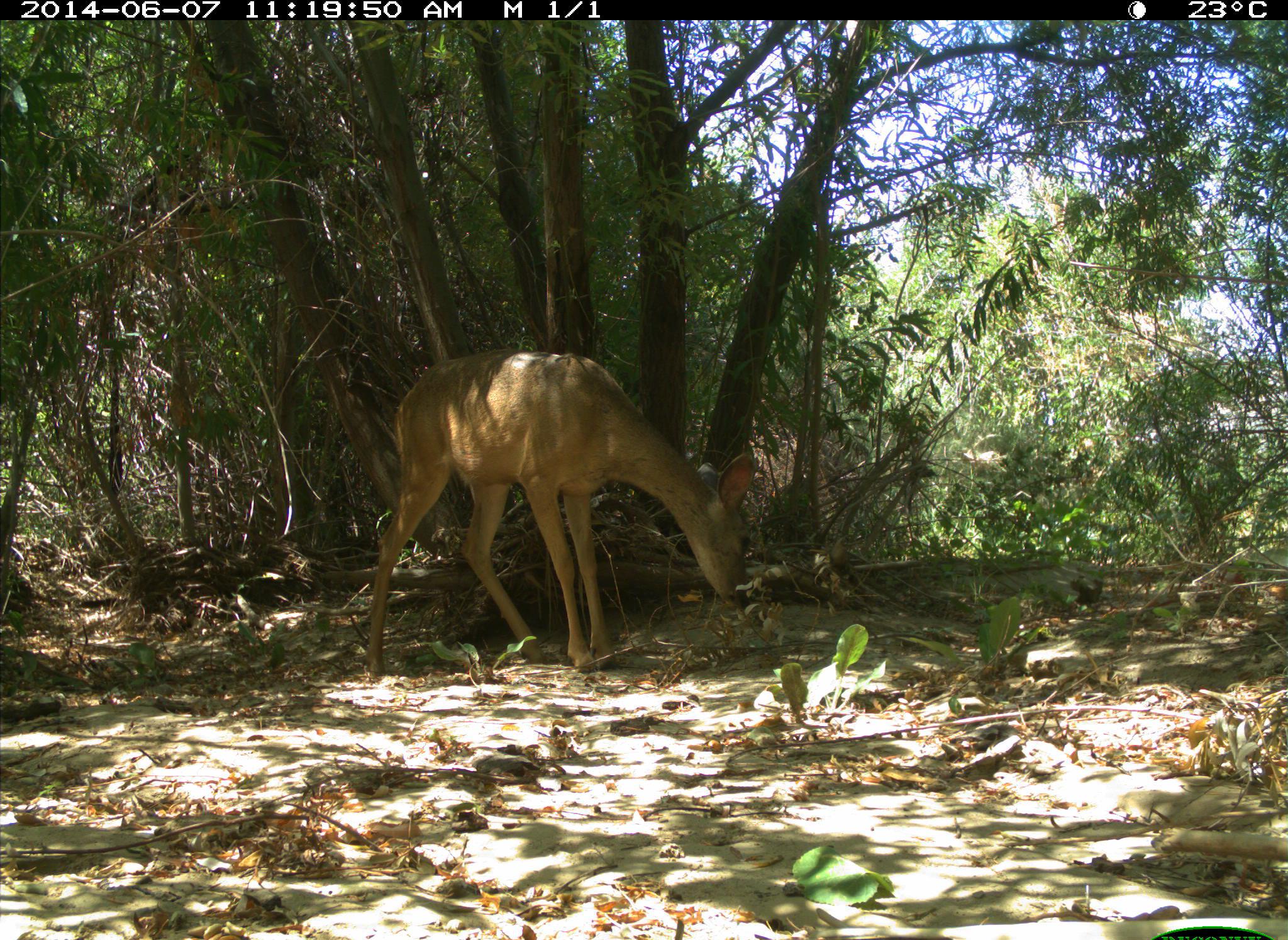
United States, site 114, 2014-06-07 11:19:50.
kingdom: Animalia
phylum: Chordata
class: Mammalia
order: Artiodactyla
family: Cervidae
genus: Odocoileus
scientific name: Odocoileus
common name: deer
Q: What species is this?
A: Deer (Odocoileus).